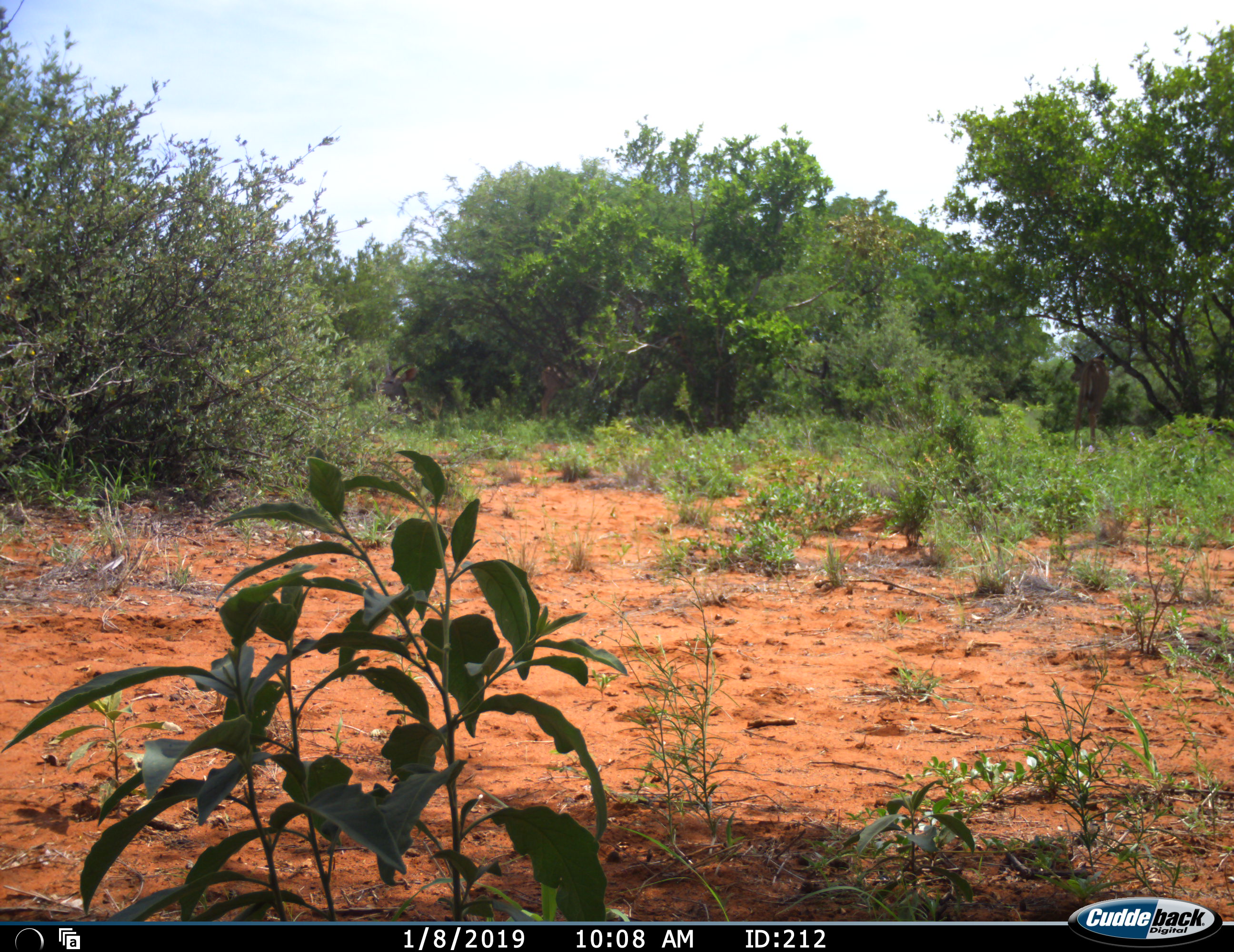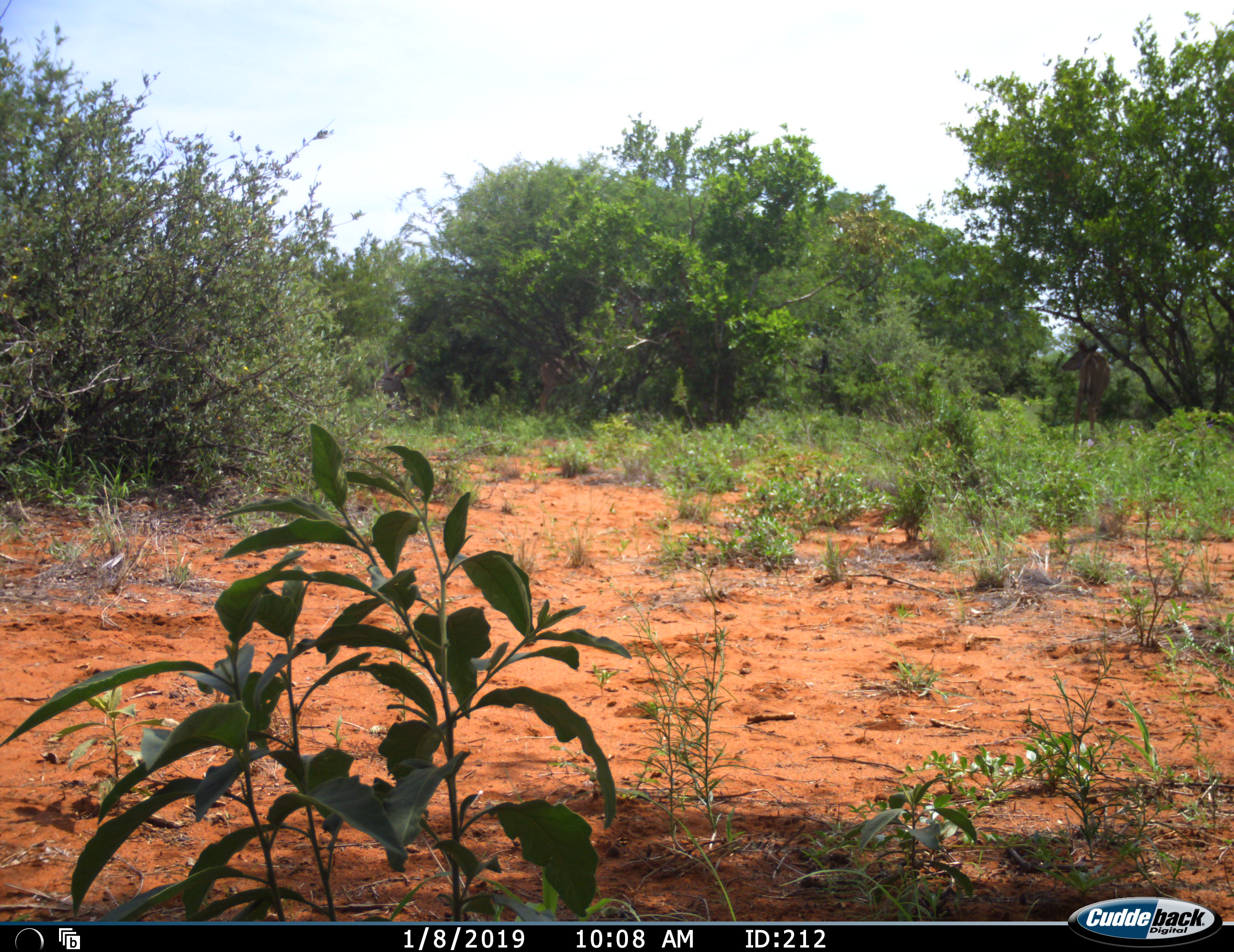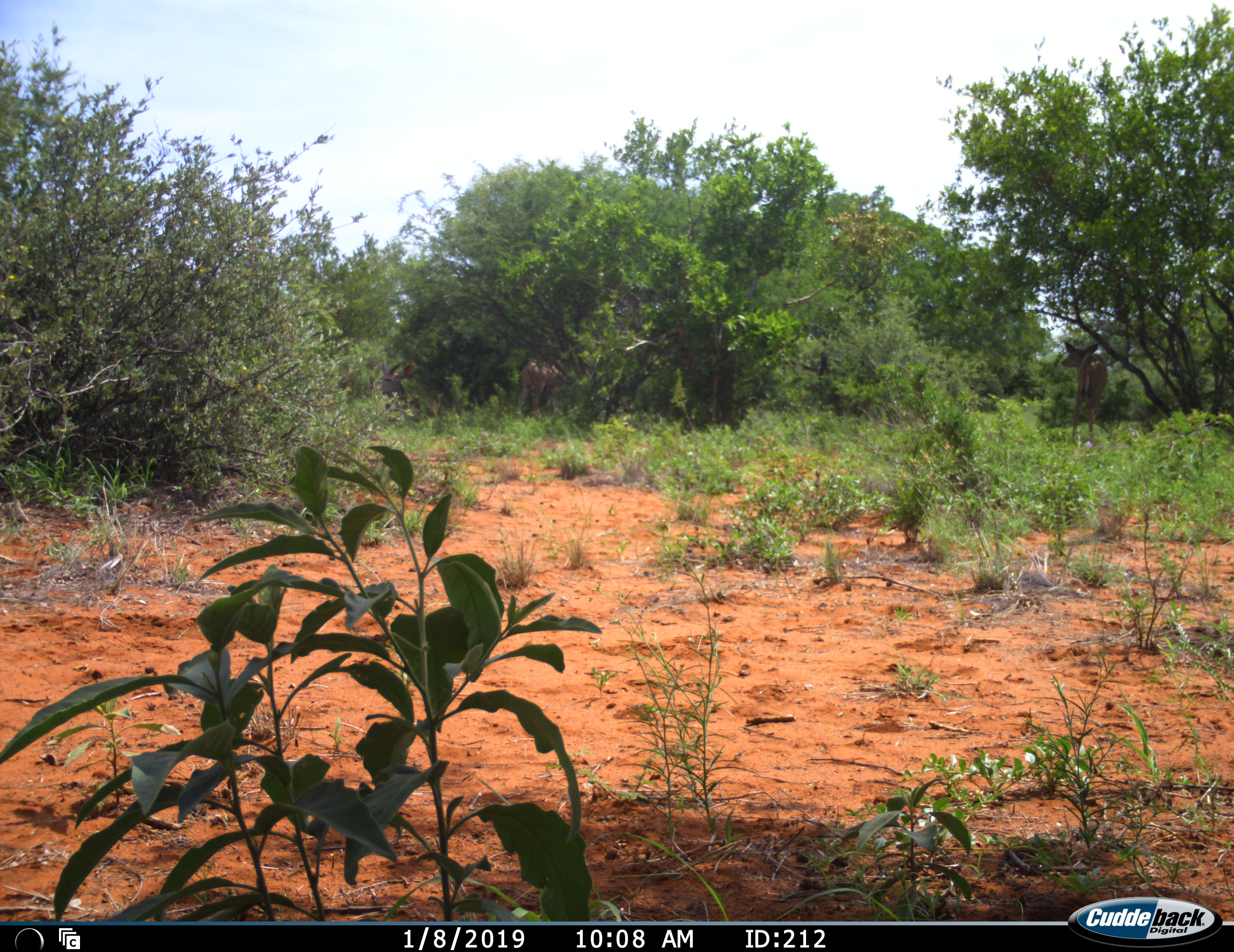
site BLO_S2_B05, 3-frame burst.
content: unidentified animal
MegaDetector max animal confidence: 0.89